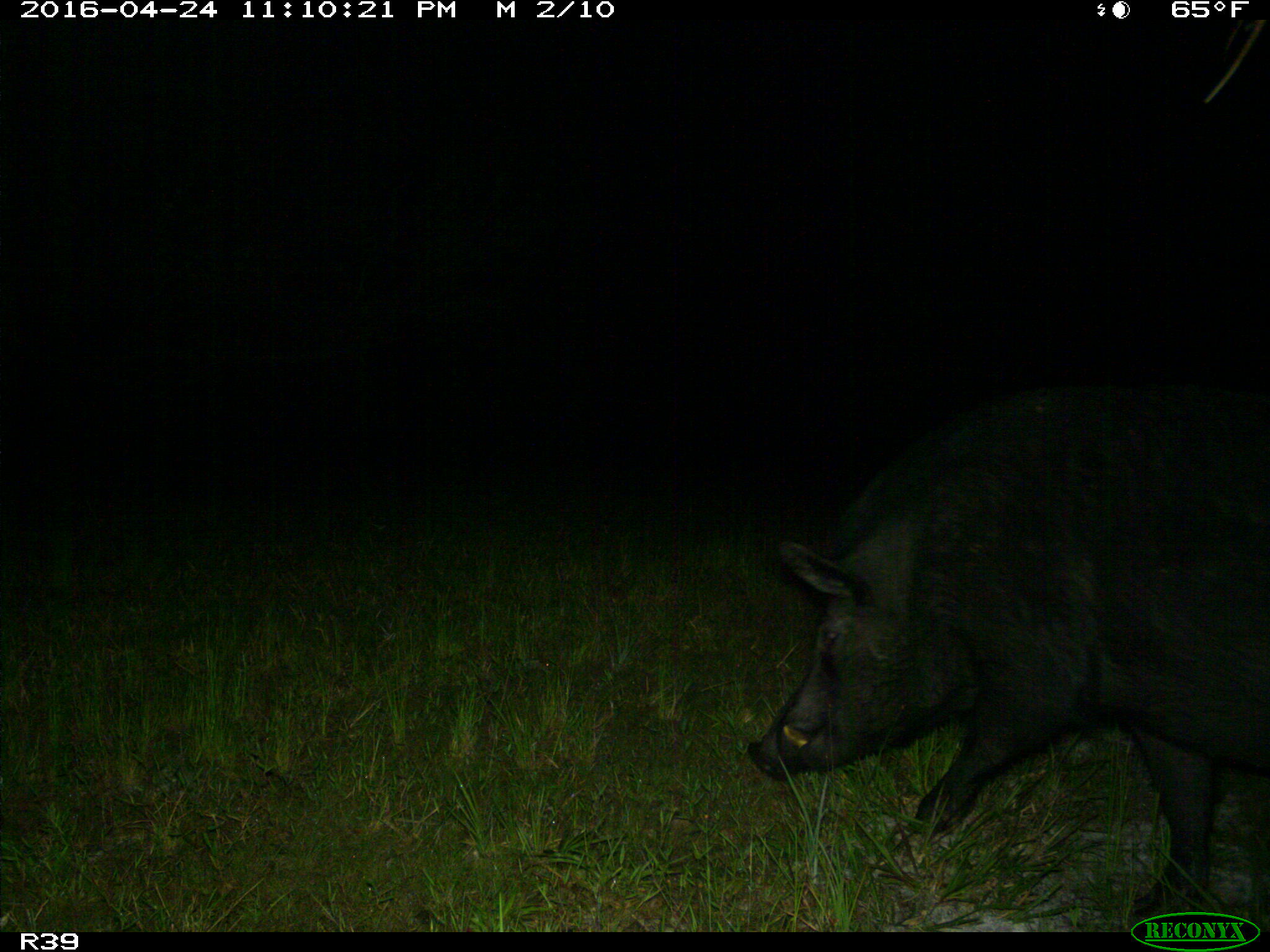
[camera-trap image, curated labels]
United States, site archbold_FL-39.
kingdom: Animalia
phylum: Chordata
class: Mammalia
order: Artiodactyla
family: Suidae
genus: Sus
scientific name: Sus scrofa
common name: wild boar